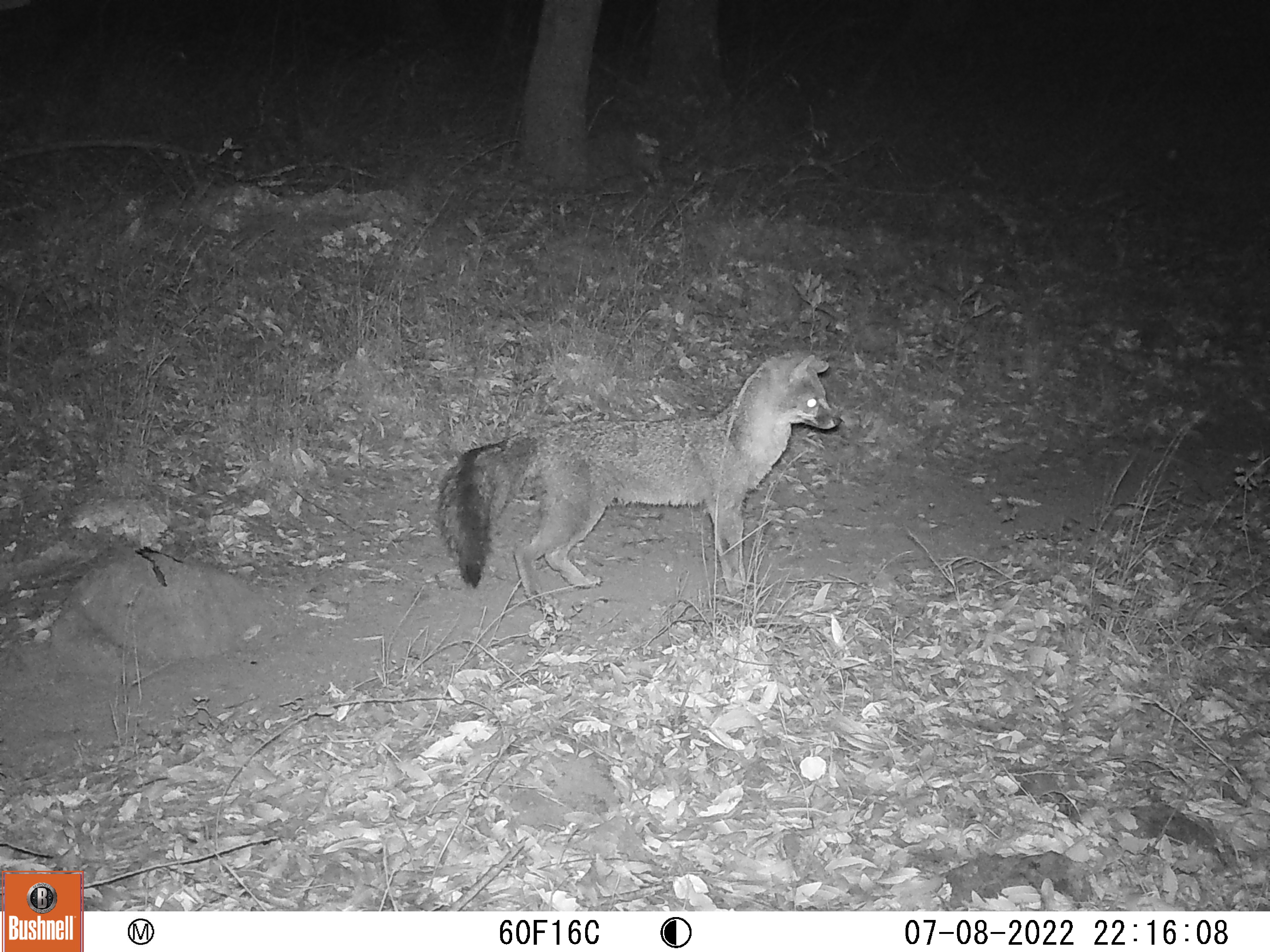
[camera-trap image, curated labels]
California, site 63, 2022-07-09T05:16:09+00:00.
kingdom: Animalia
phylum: Chordata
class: Mammalia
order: Carnivora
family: Canidae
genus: Urocyon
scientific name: Urocyon cinereoargenteus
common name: gray fox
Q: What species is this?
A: Gray fox (Urocyon cinereoargenteus).